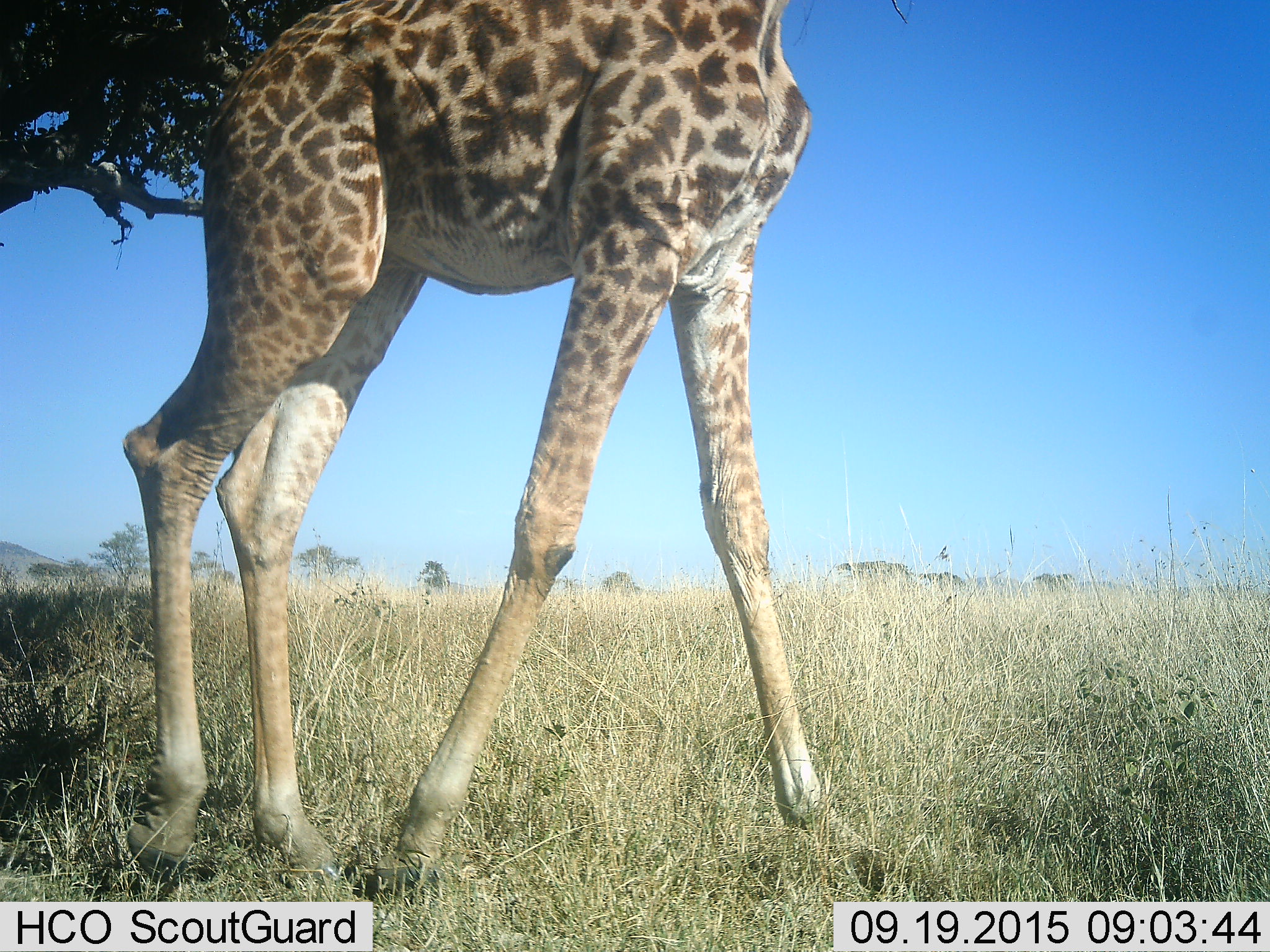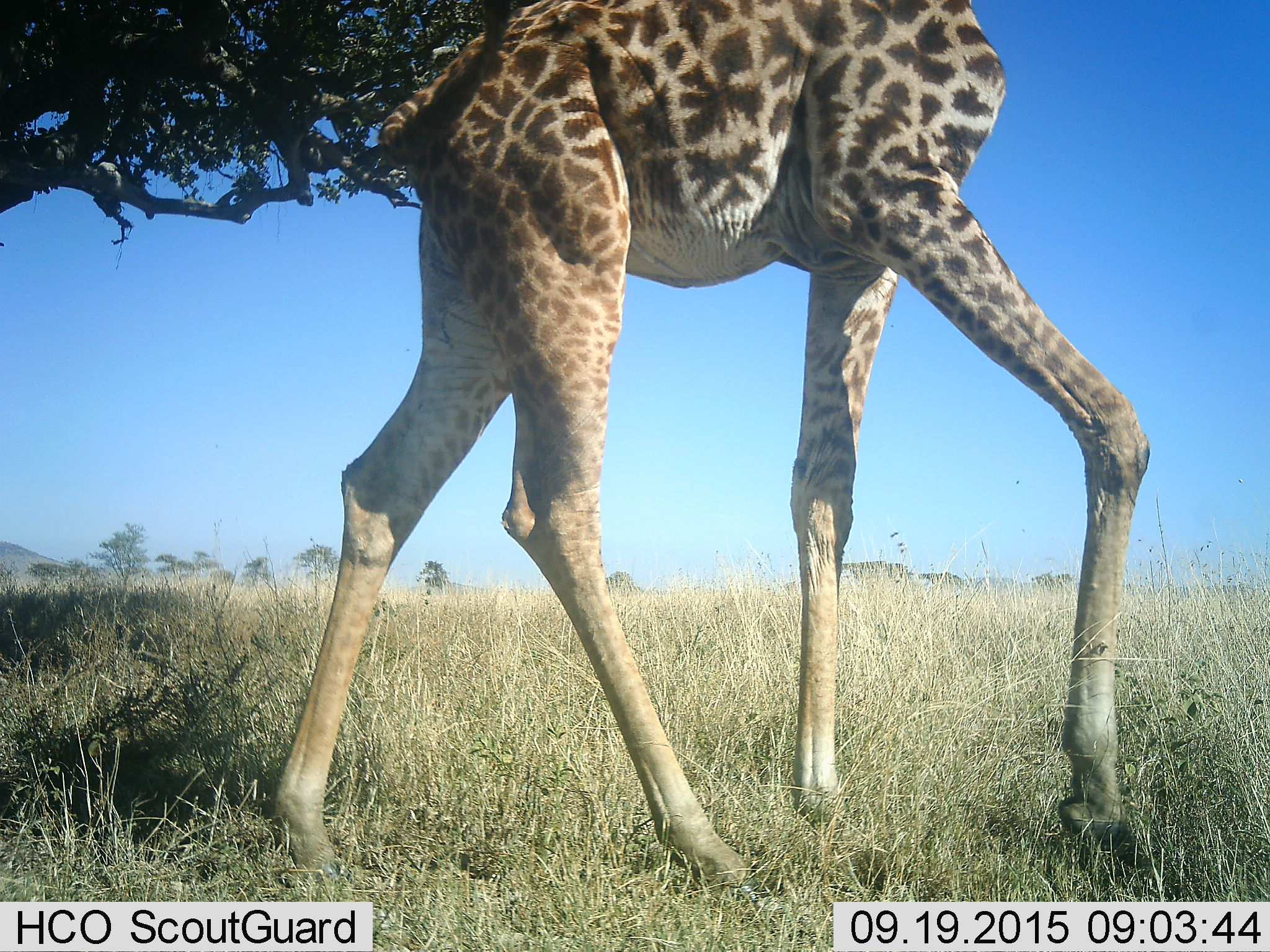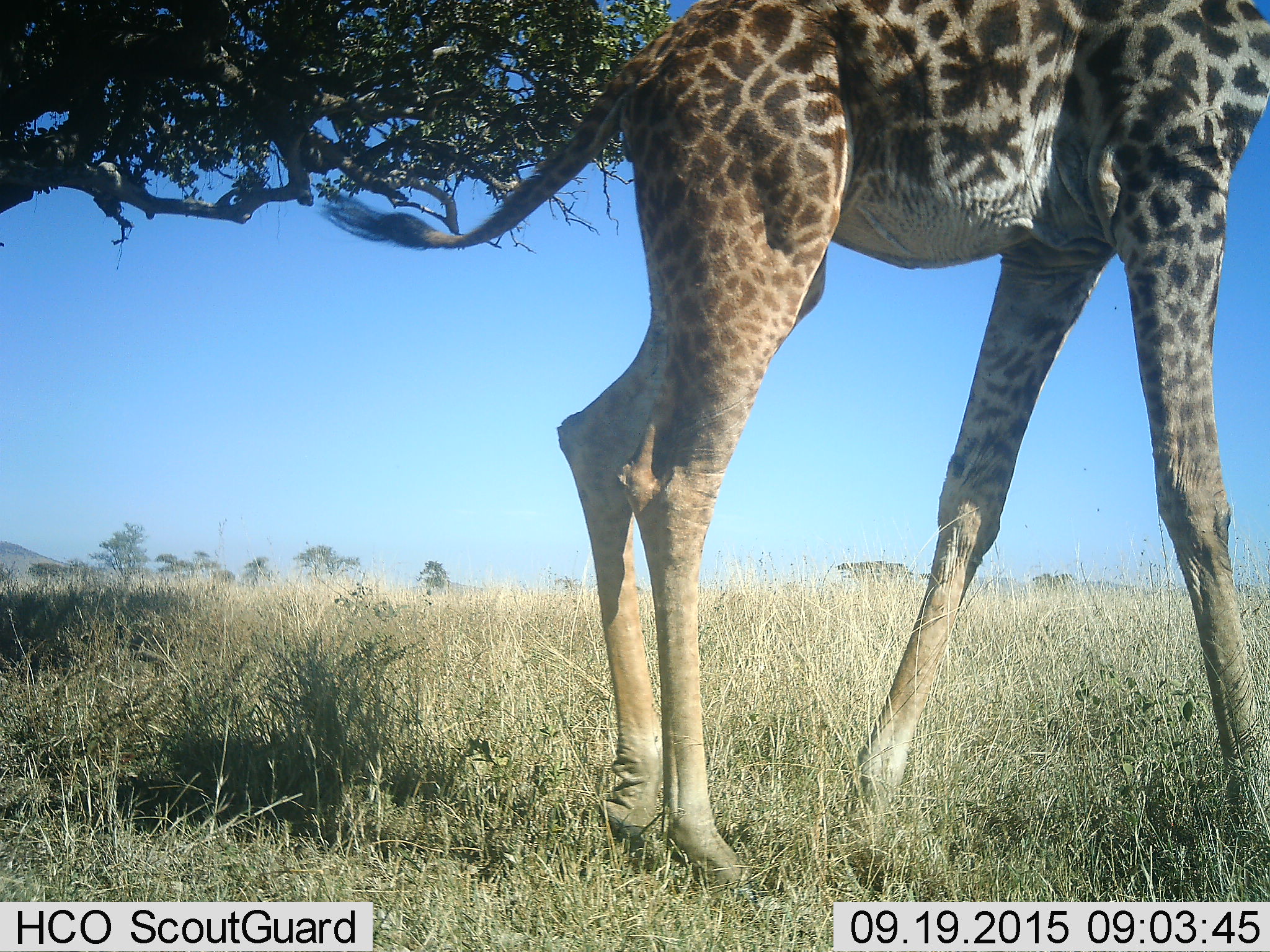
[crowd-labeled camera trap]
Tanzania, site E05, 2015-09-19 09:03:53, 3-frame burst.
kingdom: Animalia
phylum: Chordata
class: Mammalia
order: Artiodactyla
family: Giraffidae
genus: Giraffa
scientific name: Giraffa camelopardalis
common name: giraffe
Giraffe (Giraffa camelopardalis), count 1. Behavior (volunteer vote fractions): standing 0%, resting 0%, moving 100%, interacting 0%. Young present (vote fraction): 0%. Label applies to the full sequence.